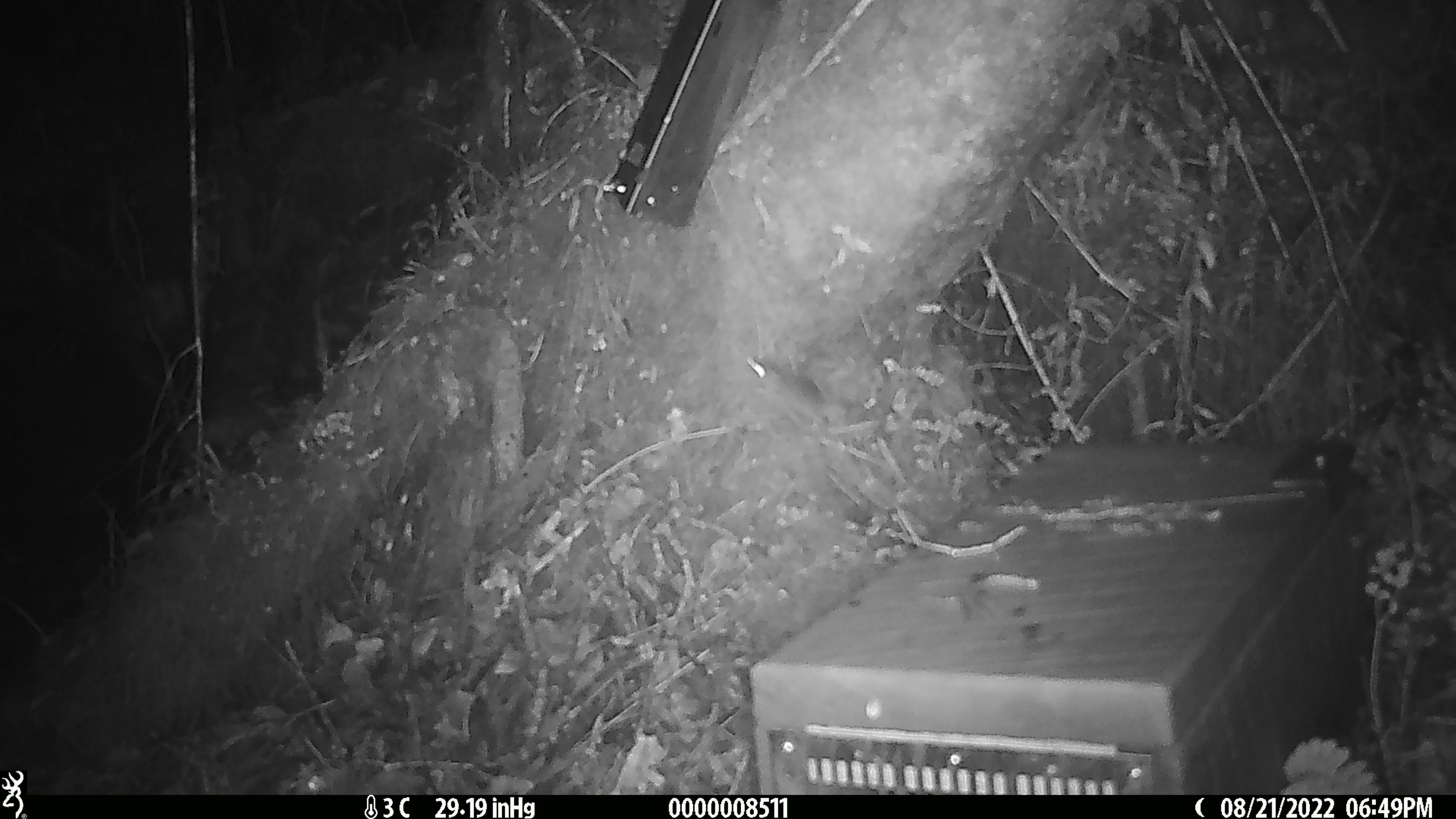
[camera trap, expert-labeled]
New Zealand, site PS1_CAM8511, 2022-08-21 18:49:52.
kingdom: Animalia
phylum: Chordata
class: Mammalia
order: Rodentia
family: Muridae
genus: Mus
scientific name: Mus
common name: mouse